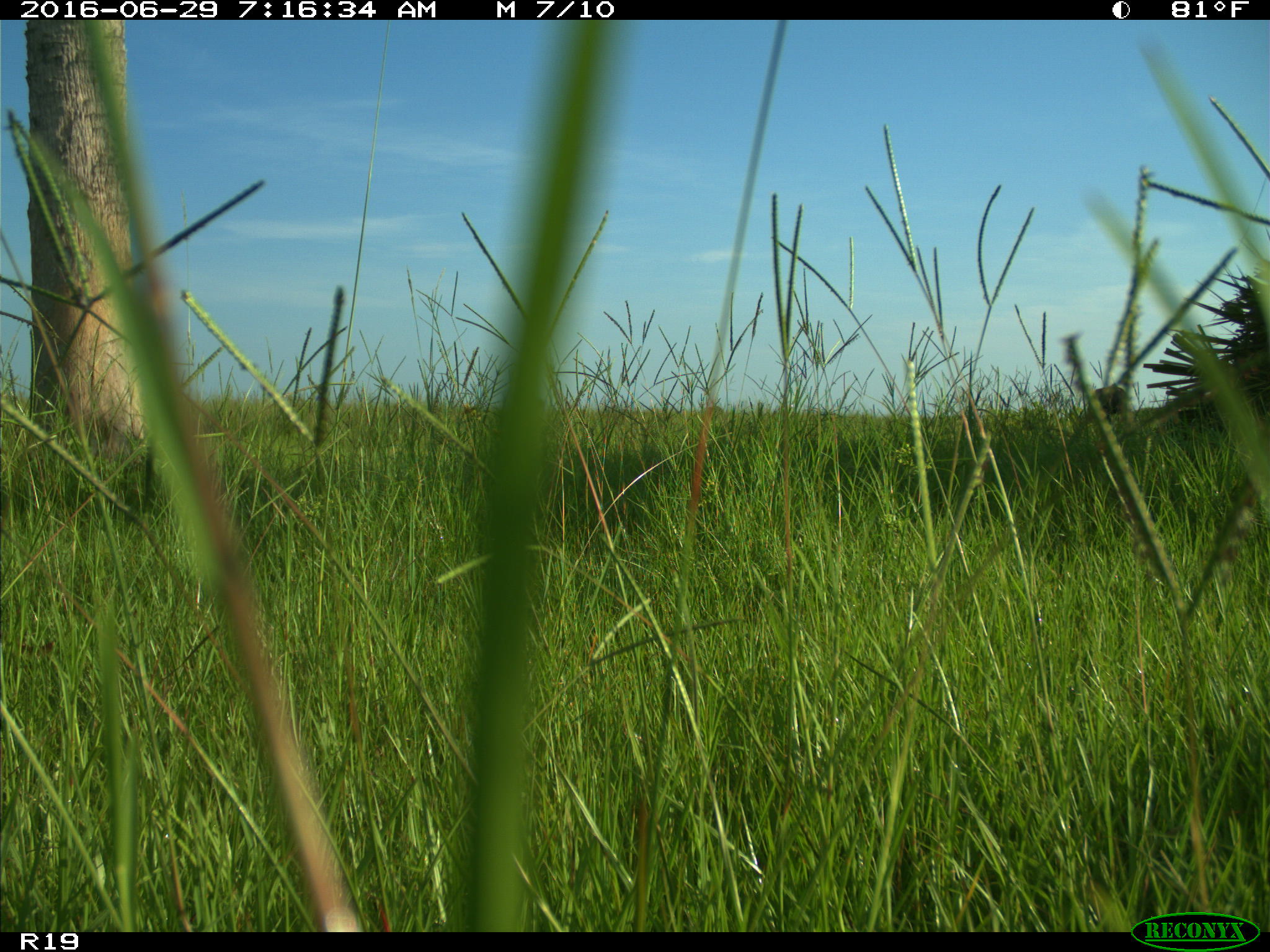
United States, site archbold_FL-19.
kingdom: Animalia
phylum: Chordata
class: Mammalia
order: Artiodactyla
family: Bovidae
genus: Bos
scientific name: Bos taurus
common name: domestic cow